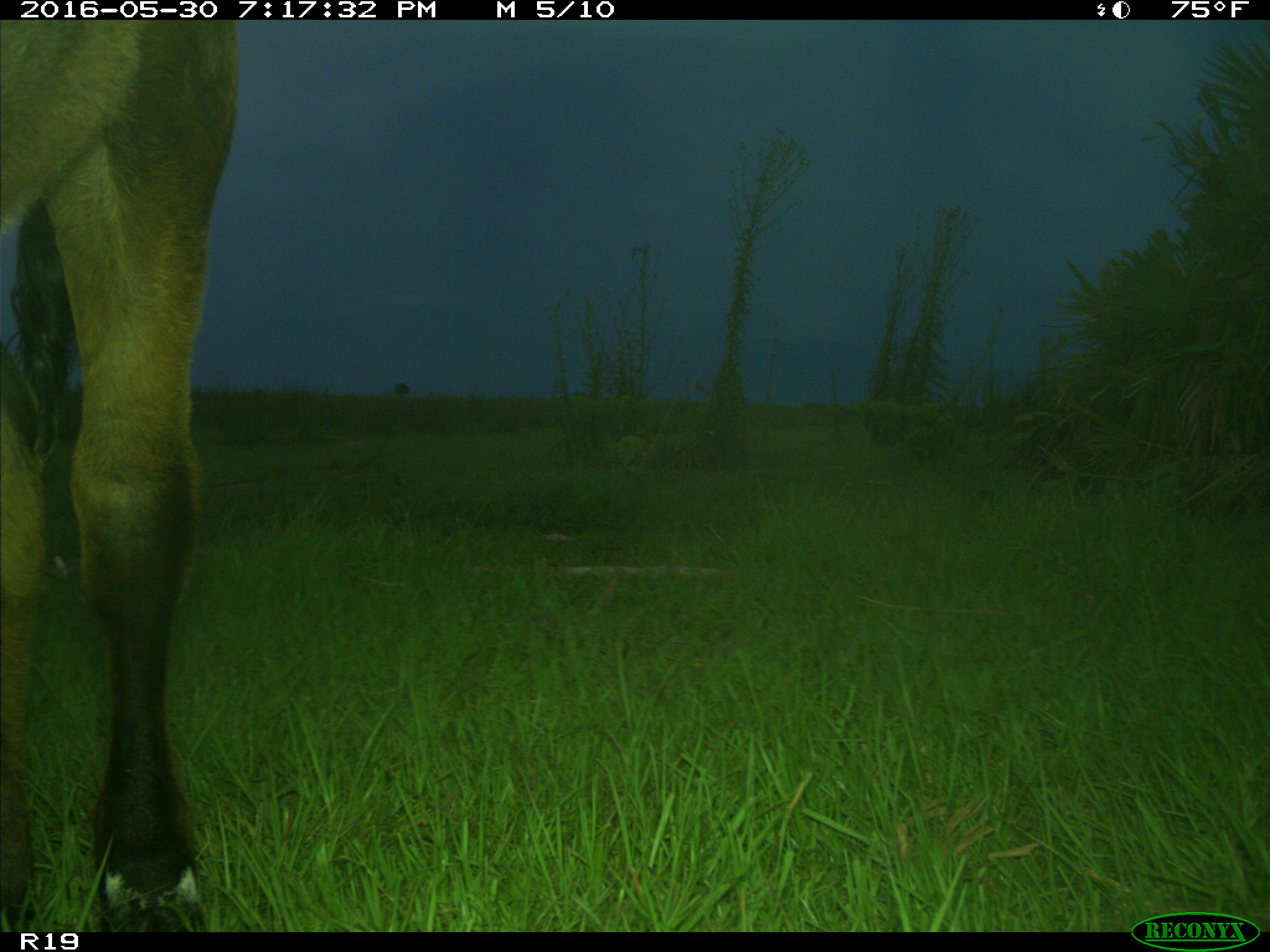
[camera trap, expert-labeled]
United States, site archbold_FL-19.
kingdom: Animalia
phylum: Chordata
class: Mammalia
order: Artiodactyla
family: Bovidae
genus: Bos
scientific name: Bos taurus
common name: domestic cow